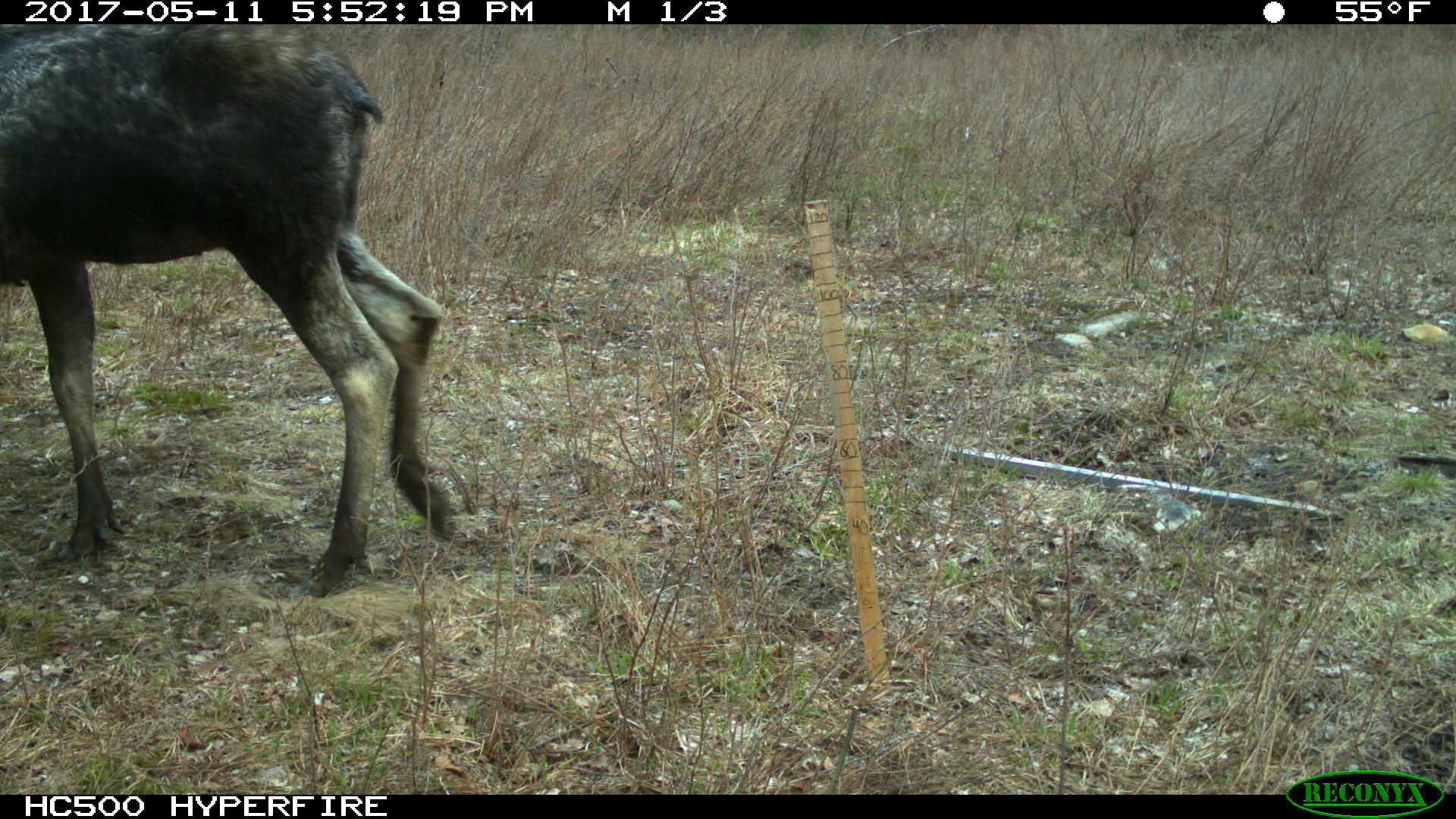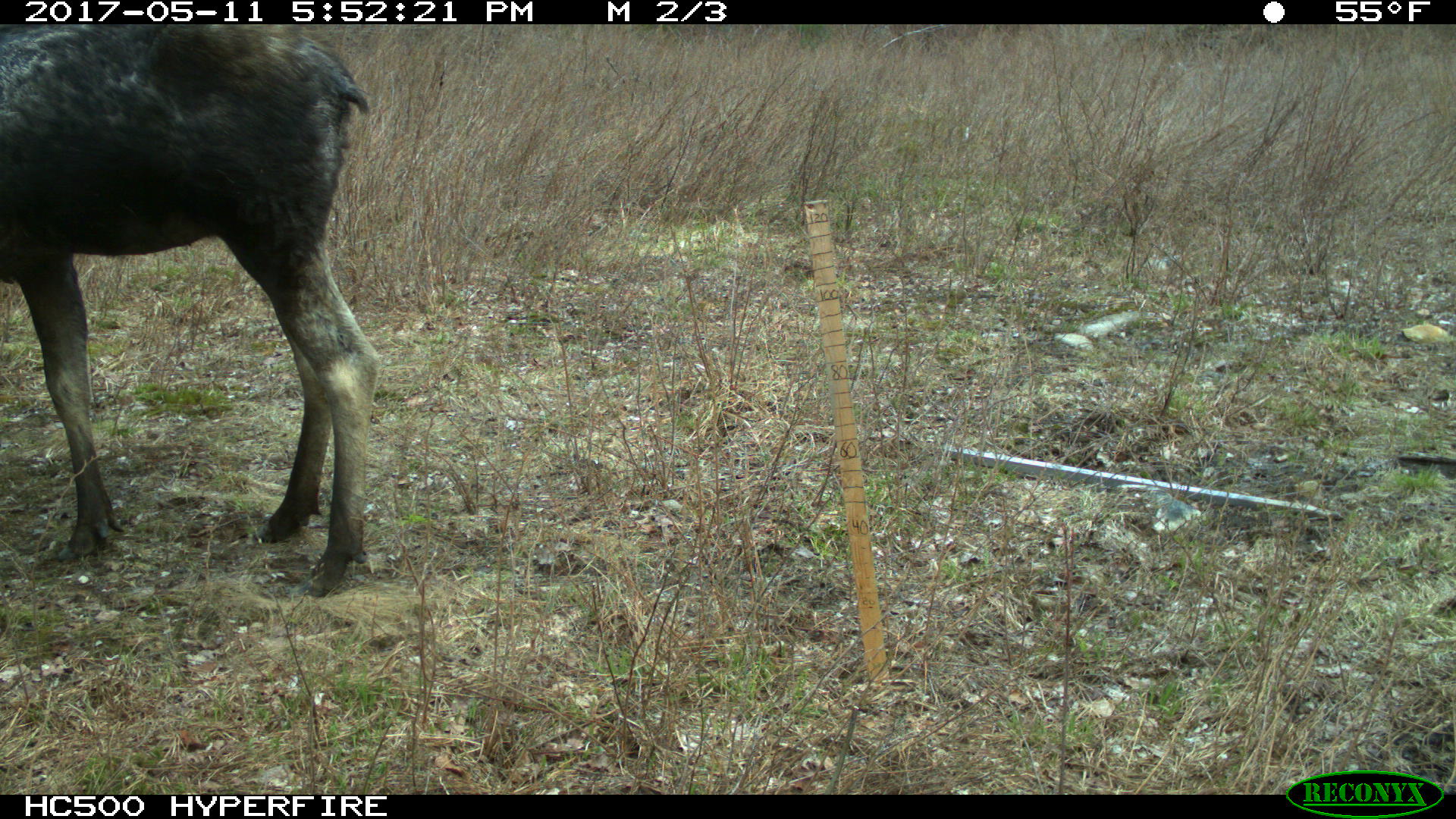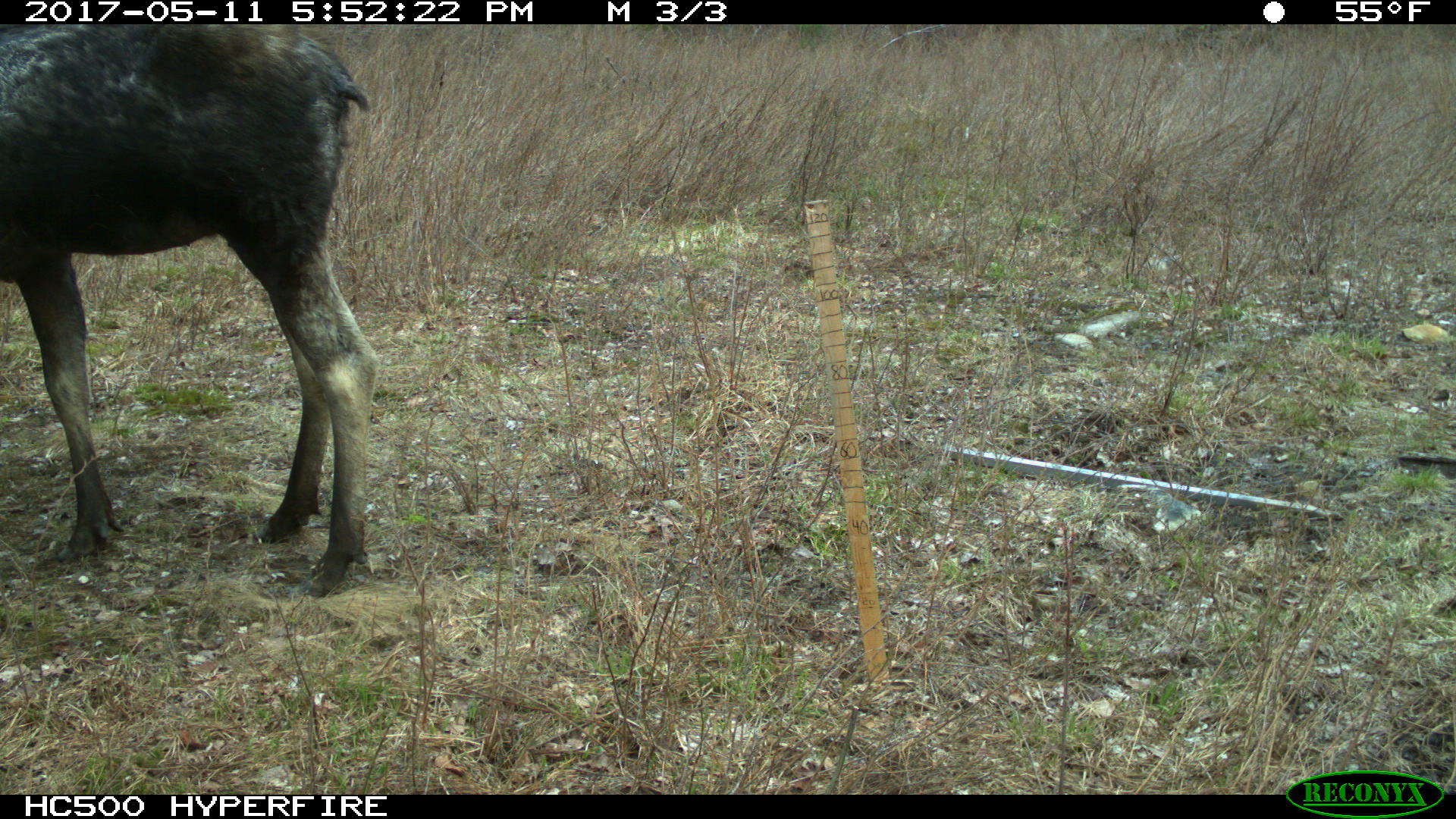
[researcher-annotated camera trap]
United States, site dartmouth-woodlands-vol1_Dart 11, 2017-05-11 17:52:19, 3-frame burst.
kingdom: Animalia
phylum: Chordata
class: Mammalia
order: Artiodactyla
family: Cervidae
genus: Alces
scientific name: Alces alces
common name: moose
Moose (Alces alces).